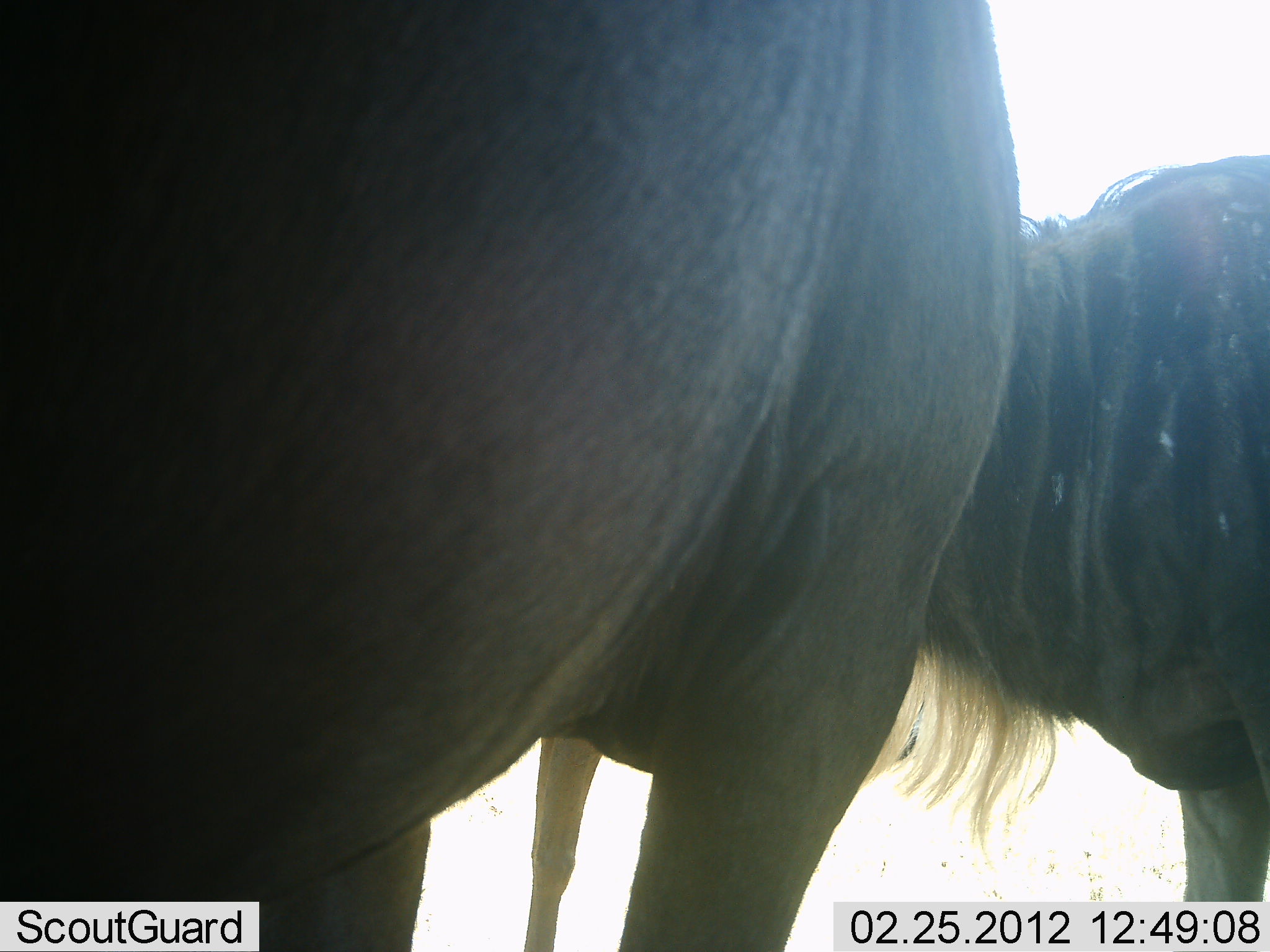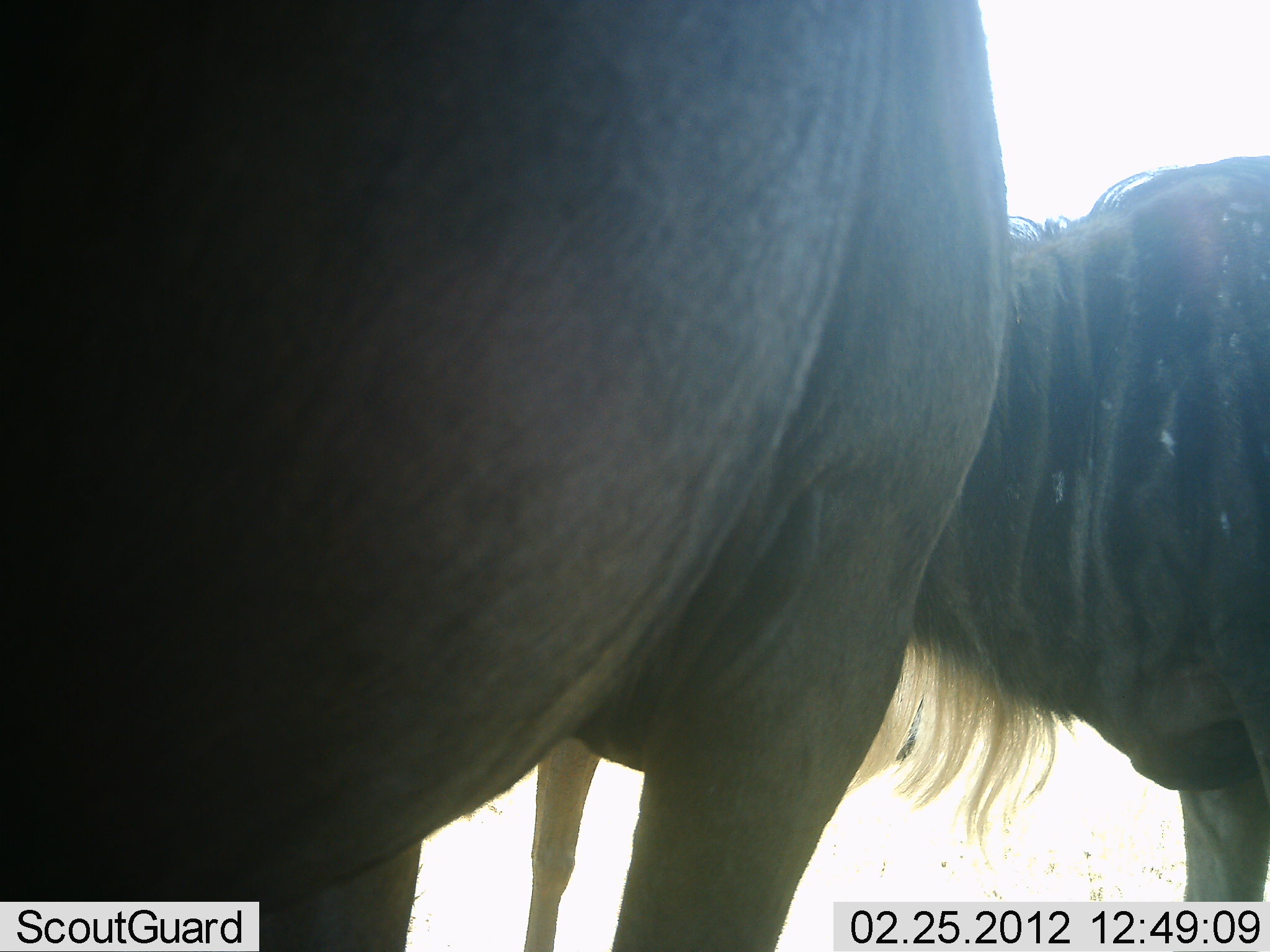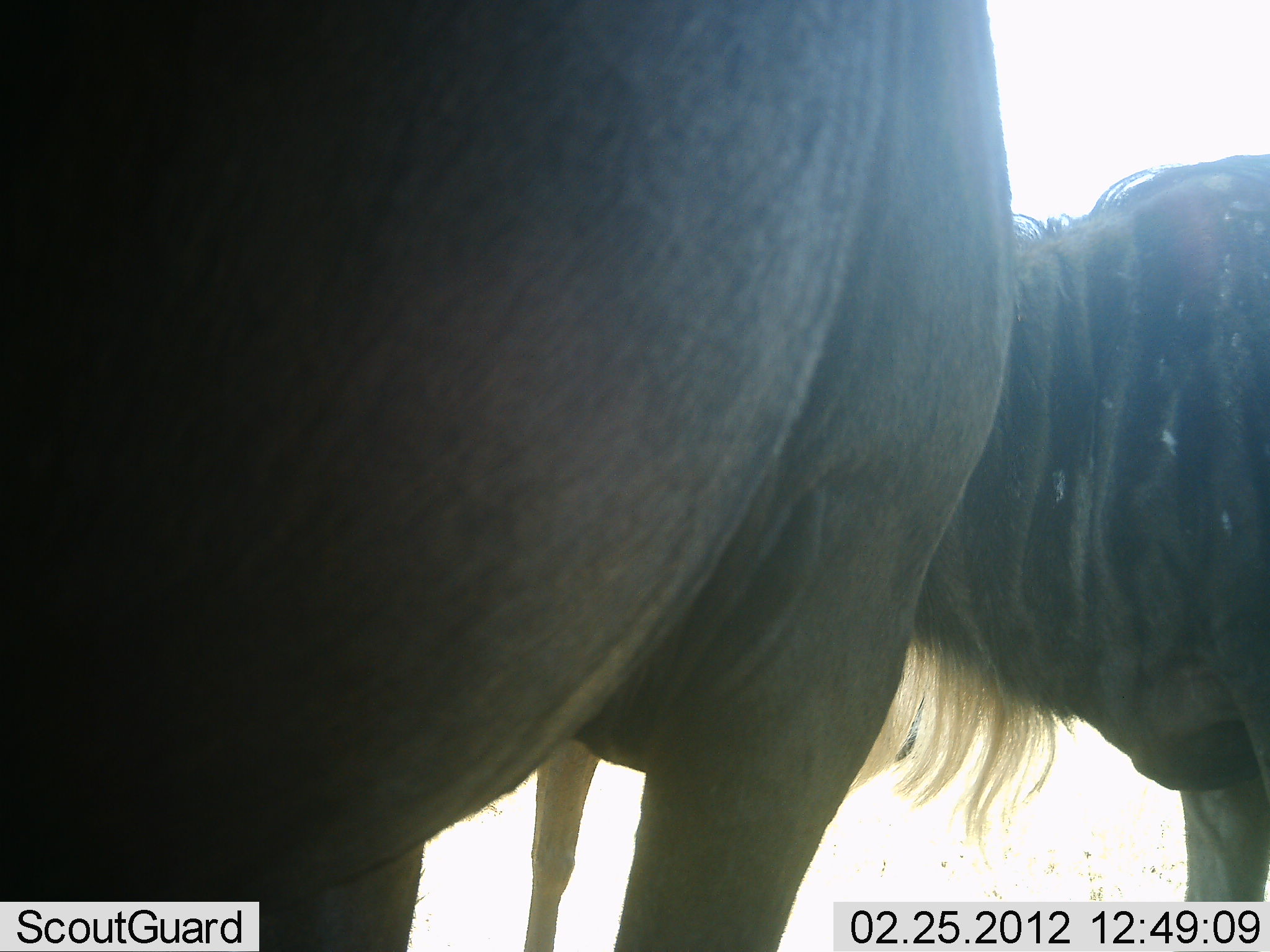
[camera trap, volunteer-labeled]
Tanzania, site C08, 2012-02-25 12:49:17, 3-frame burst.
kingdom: Animalia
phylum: Chordata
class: Mammalia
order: Artiodactyla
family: Bovidae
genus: Connochaetes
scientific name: Connochaetes taurinus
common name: blue wildebeest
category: wildebeest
Wildebeest (blue wildebeest) (Connochaetes taurinus), count 2. Behavior (volunteer vote fractions): standing 100%, resting 0%, moving 0%, interacting 0%. Young present (vote fraction): 0%. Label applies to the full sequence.